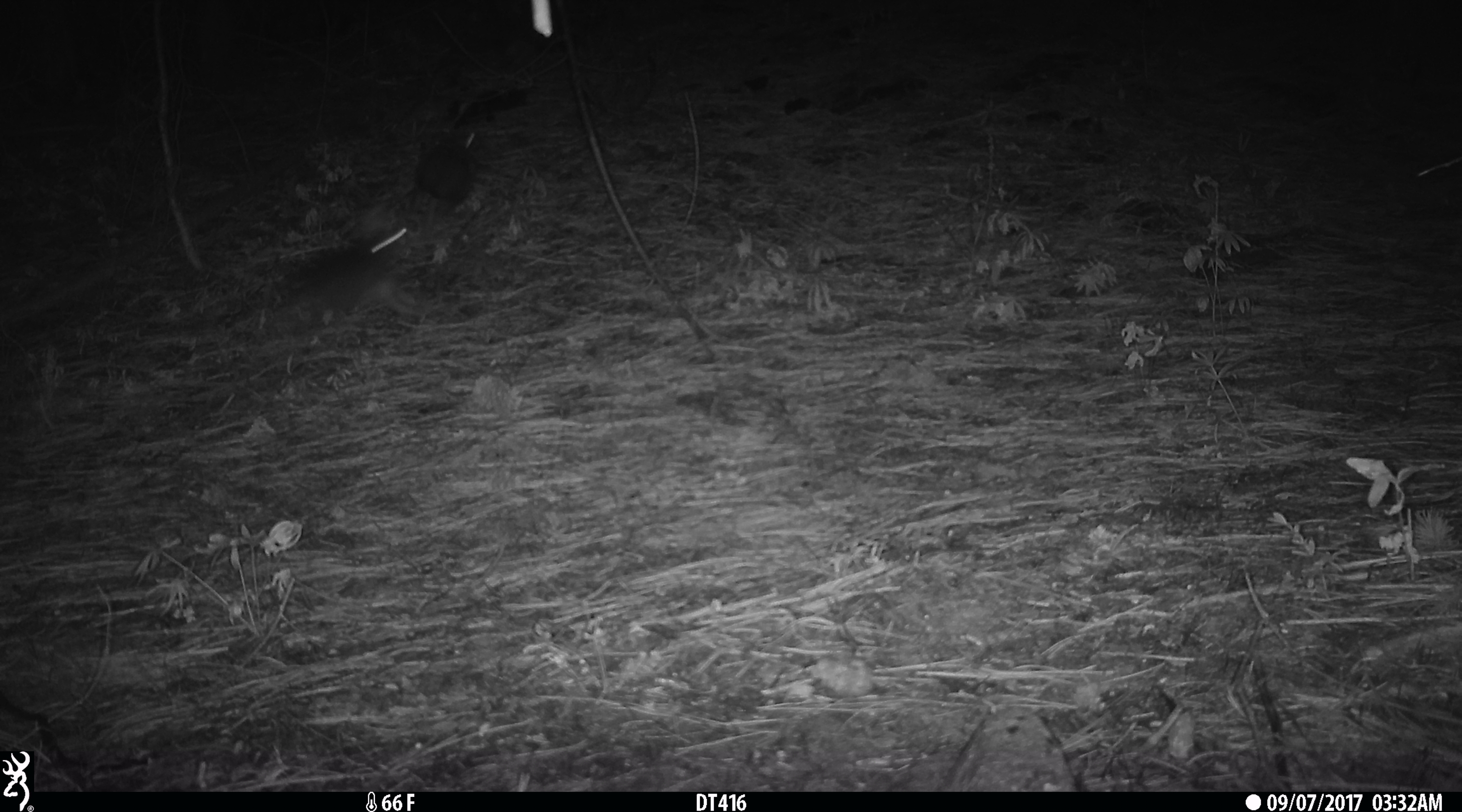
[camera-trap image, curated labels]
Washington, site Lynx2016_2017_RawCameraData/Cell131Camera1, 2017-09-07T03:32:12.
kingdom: Animalia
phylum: Chordata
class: Mammalia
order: Lagomorpha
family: Leporidae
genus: Lepus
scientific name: Lepus americanus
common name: snowshoe hare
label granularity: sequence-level